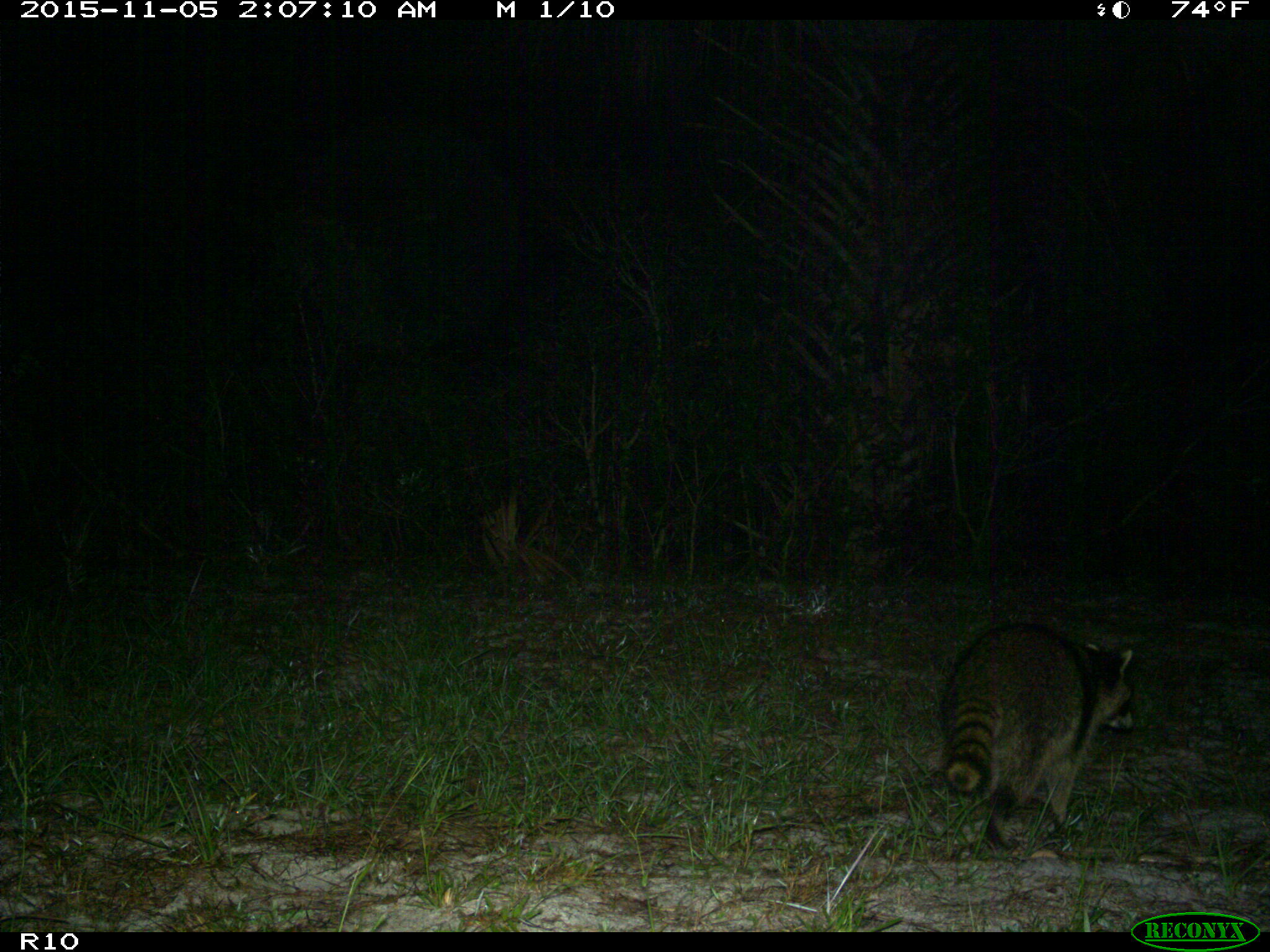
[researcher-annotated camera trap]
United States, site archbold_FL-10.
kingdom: Animalia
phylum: Chordata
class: Mammalia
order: Carnivora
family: Procyonidae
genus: Procyon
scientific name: Procyon lotor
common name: common raccoon